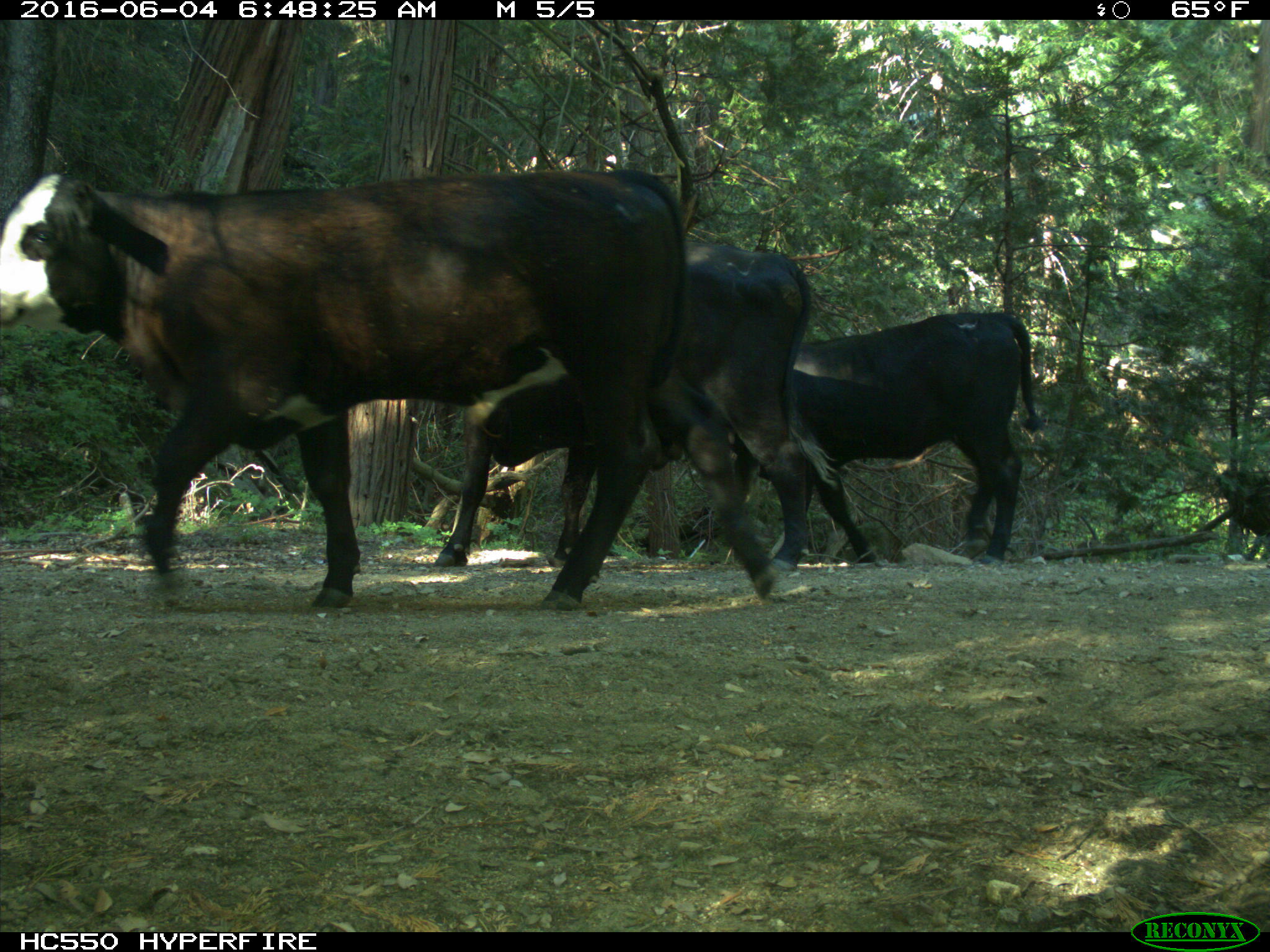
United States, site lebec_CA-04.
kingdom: Animalia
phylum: Chordata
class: Mammalia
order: Artiodactyla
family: Bovidae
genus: Bos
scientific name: Bos taurus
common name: domestic cow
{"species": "Bos taurus (domestic cow)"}